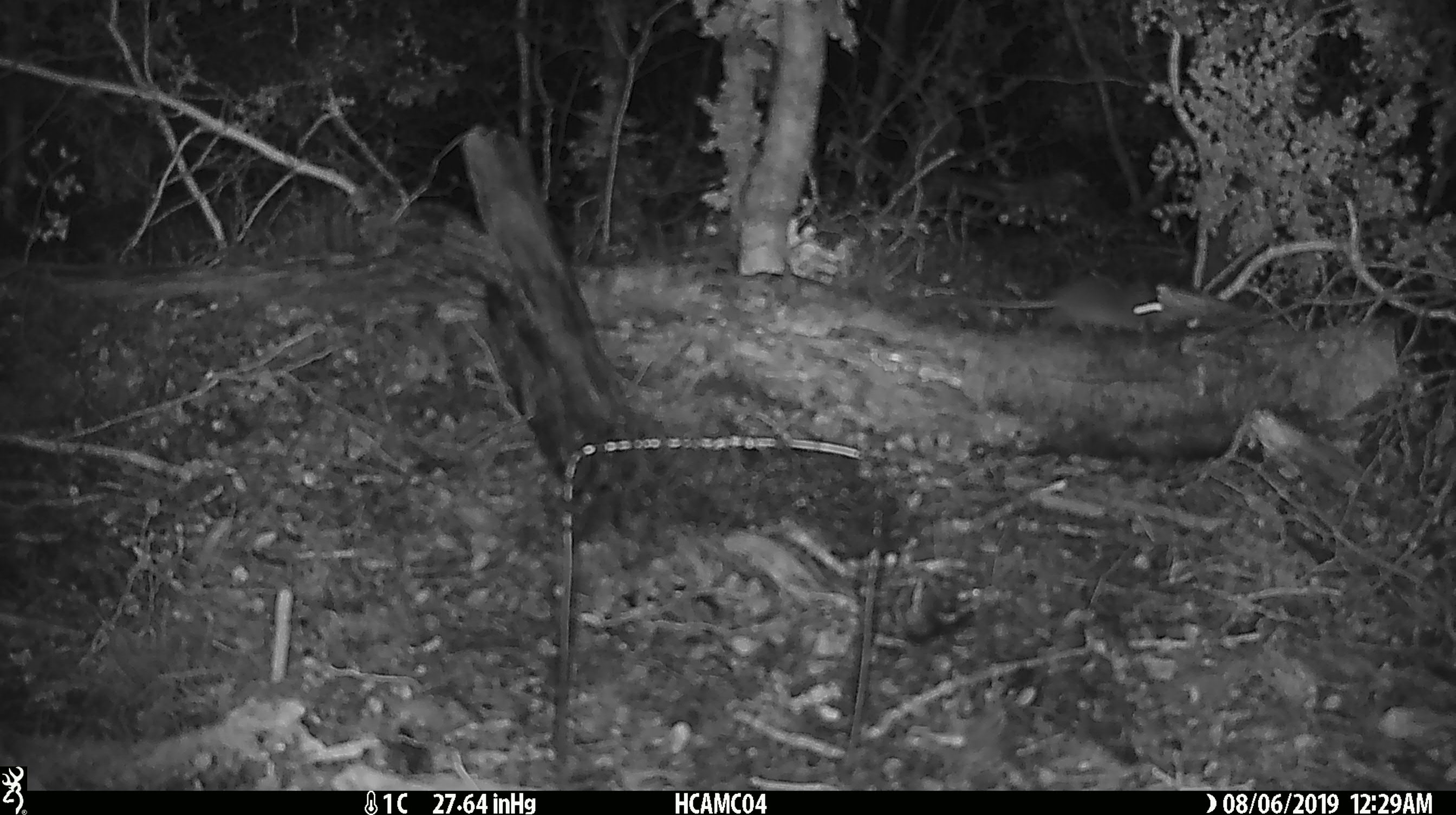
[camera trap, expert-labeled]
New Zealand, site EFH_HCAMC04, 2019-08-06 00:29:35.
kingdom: Animalia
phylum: Chordata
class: Mammalia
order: Rodentia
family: Muridae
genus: Mus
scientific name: Mus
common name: mouse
Mouse (Mus).